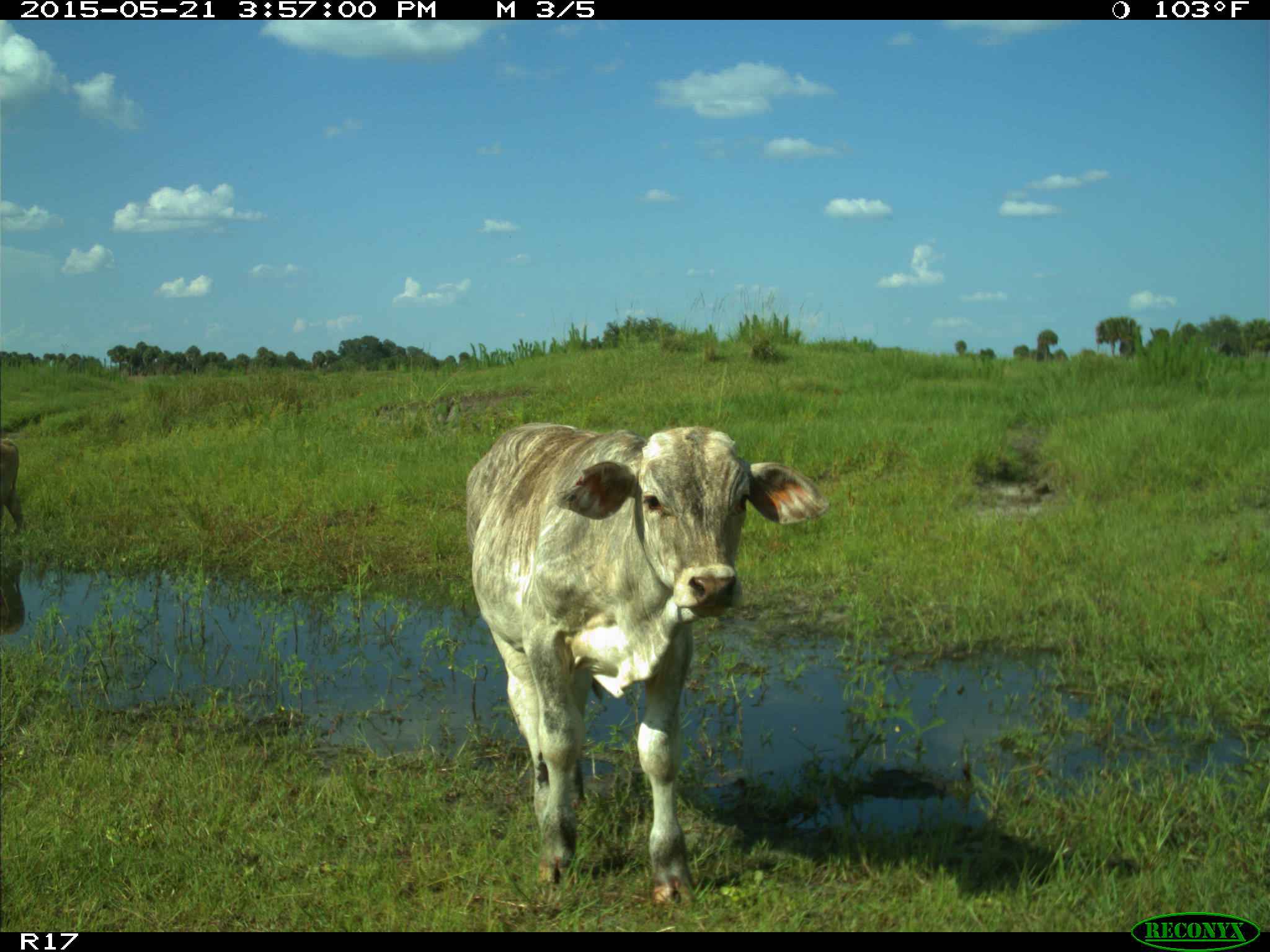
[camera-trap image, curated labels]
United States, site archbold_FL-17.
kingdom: Animalia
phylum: Chordata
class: Mammalia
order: Artiodactyla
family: Bovidae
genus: Bos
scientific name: Bos taurus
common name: domestic cow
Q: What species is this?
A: Bos taurus (domestic cow).